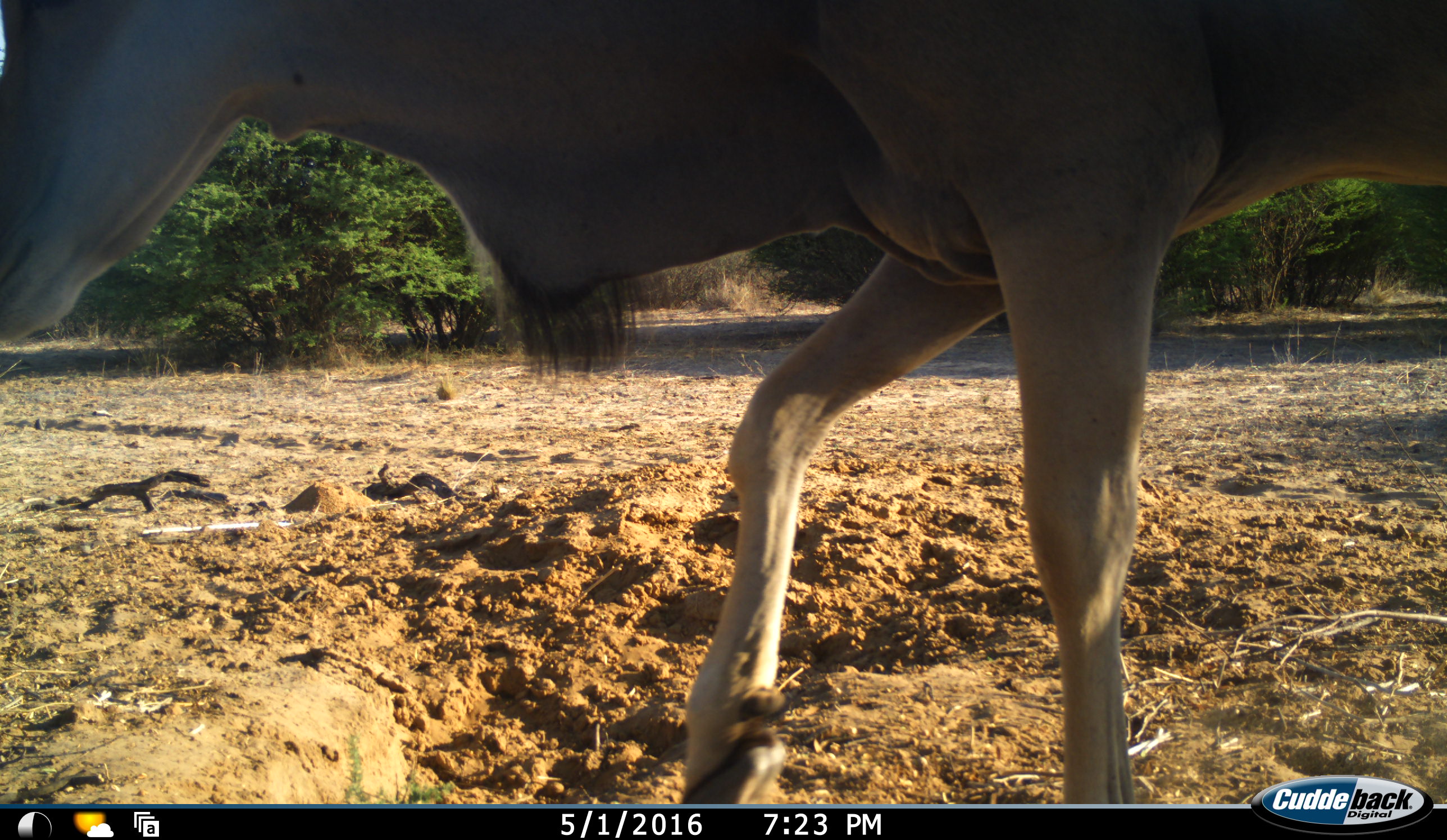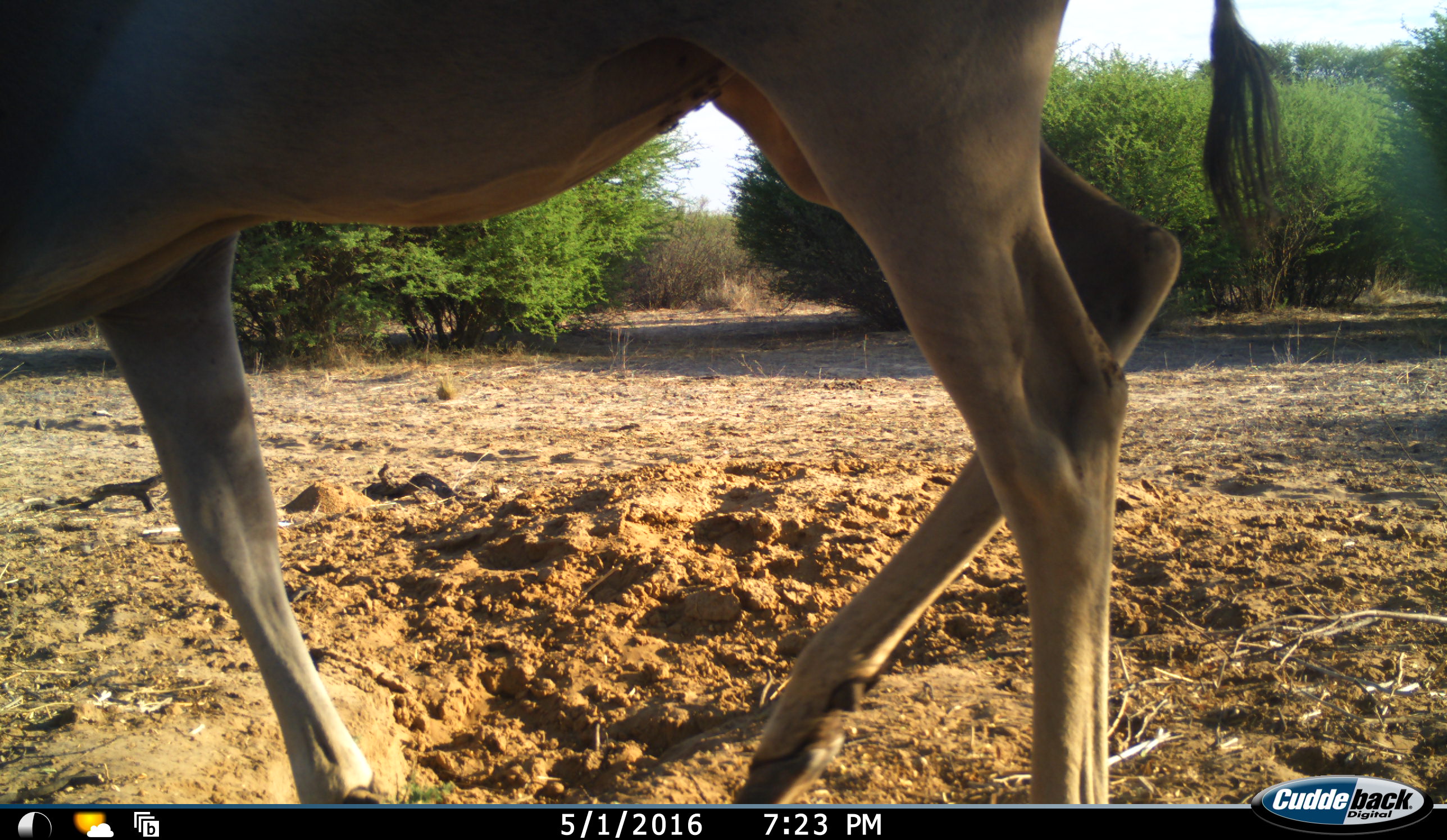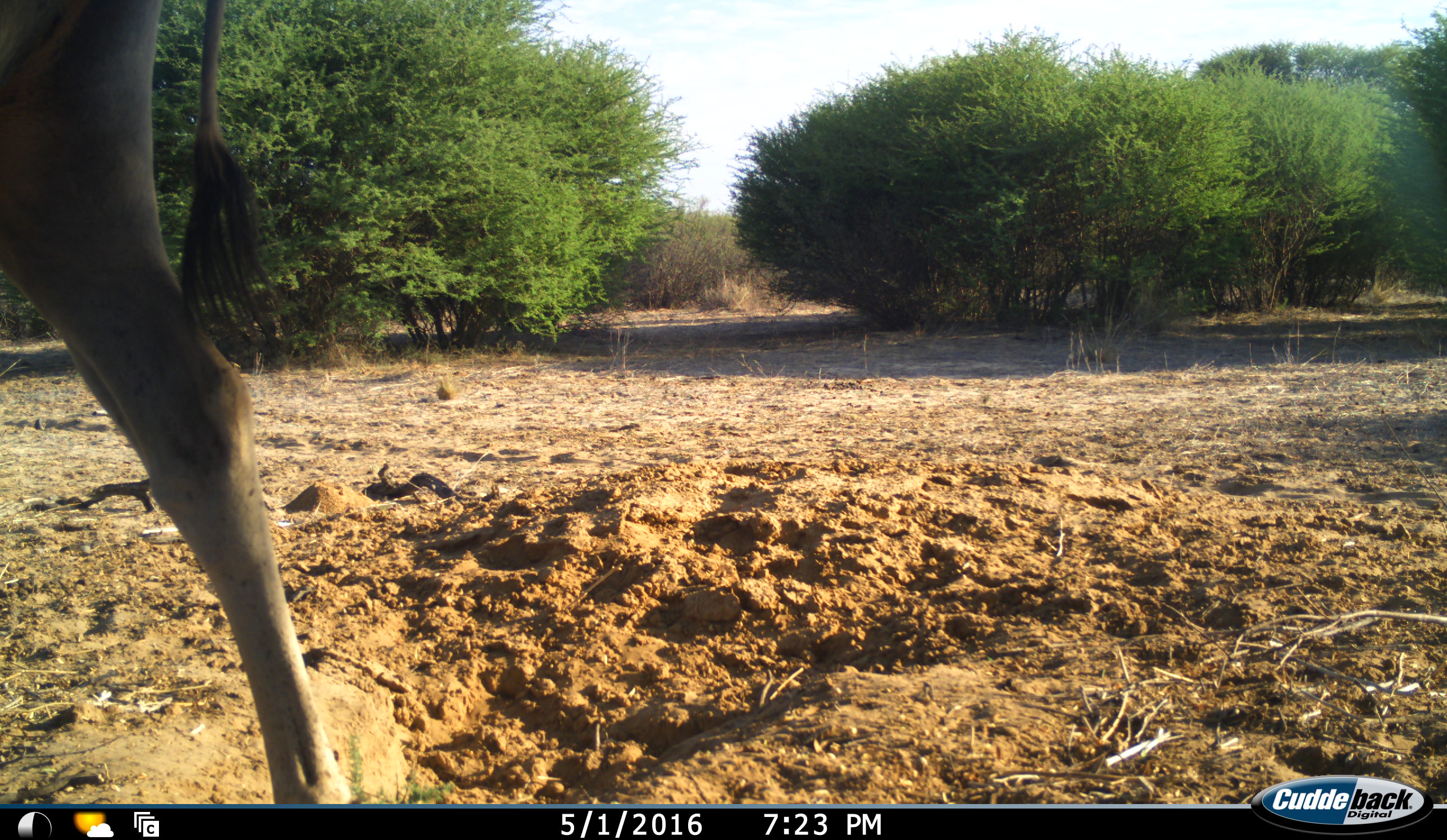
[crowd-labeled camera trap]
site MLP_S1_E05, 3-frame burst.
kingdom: Animalia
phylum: Chordata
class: Mammalia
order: Artiodactyla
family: Bovidae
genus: Tragelaphus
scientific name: Tragelaphus oryx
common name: eland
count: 1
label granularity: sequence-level